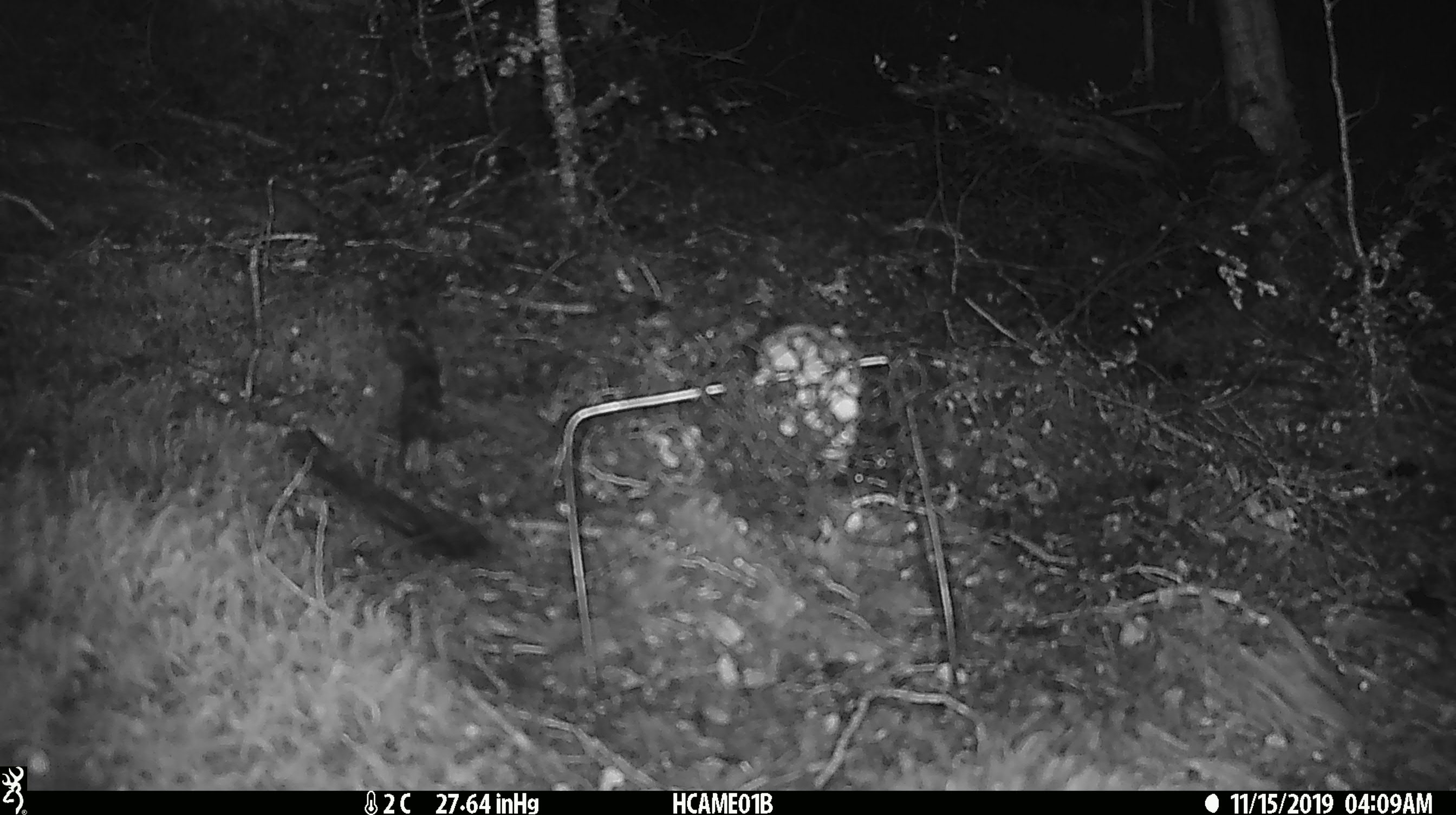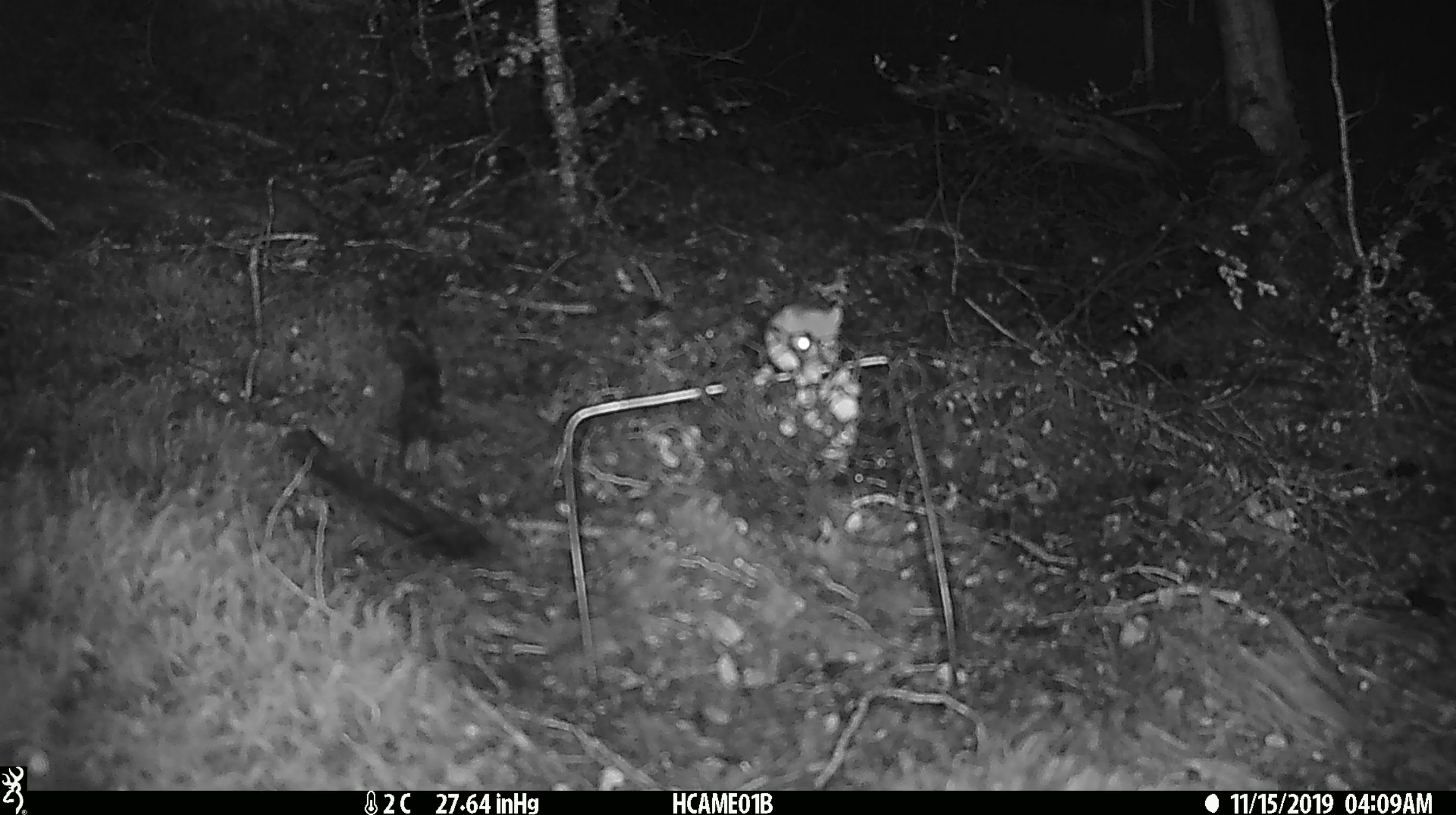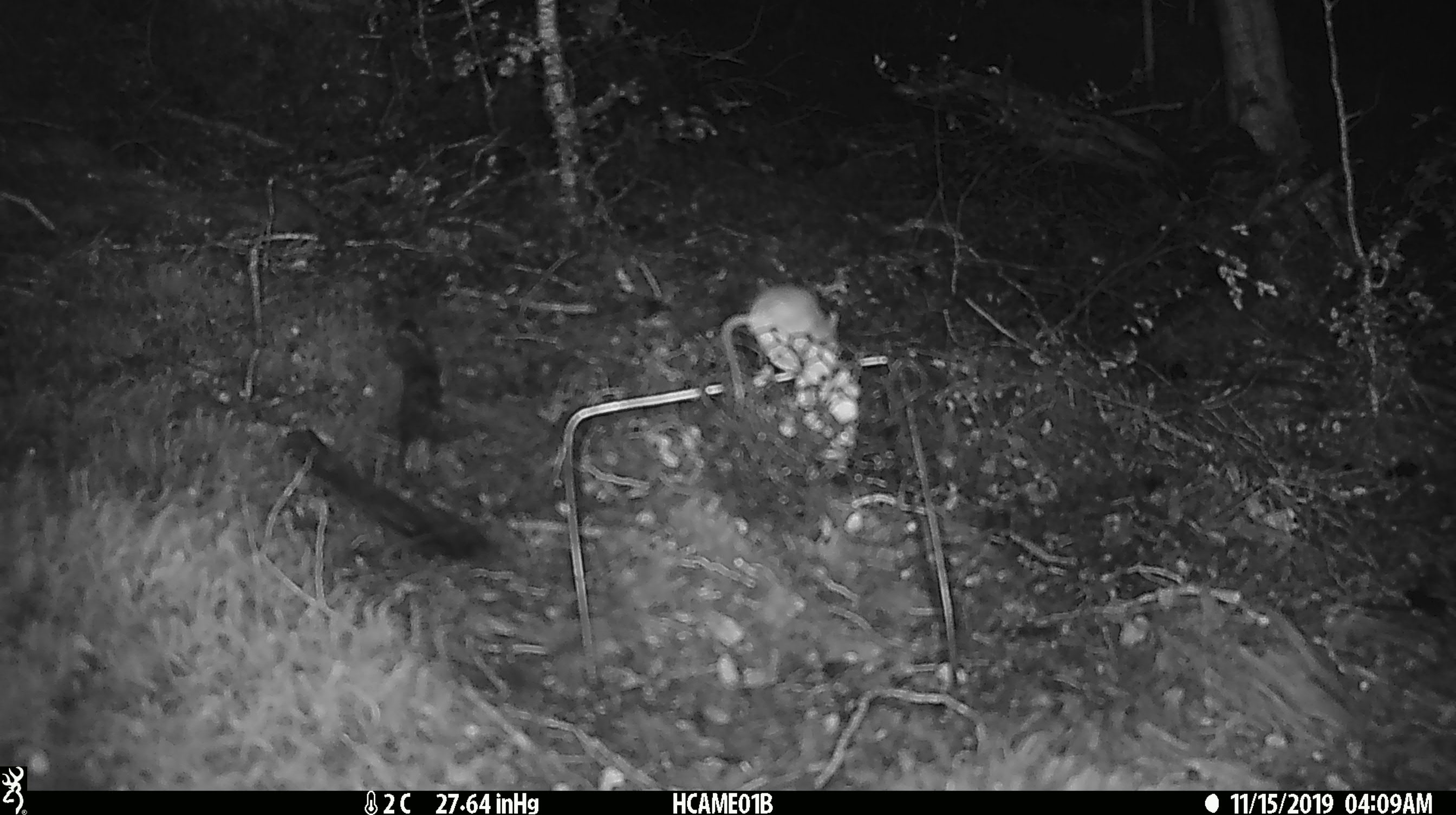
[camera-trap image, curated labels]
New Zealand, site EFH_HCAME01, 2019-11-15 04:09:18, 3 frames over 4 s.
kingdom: Animalia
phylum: Chordata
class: Mammalia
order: Rodentia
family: Muridae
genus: Mus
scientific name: Mus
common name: mouse